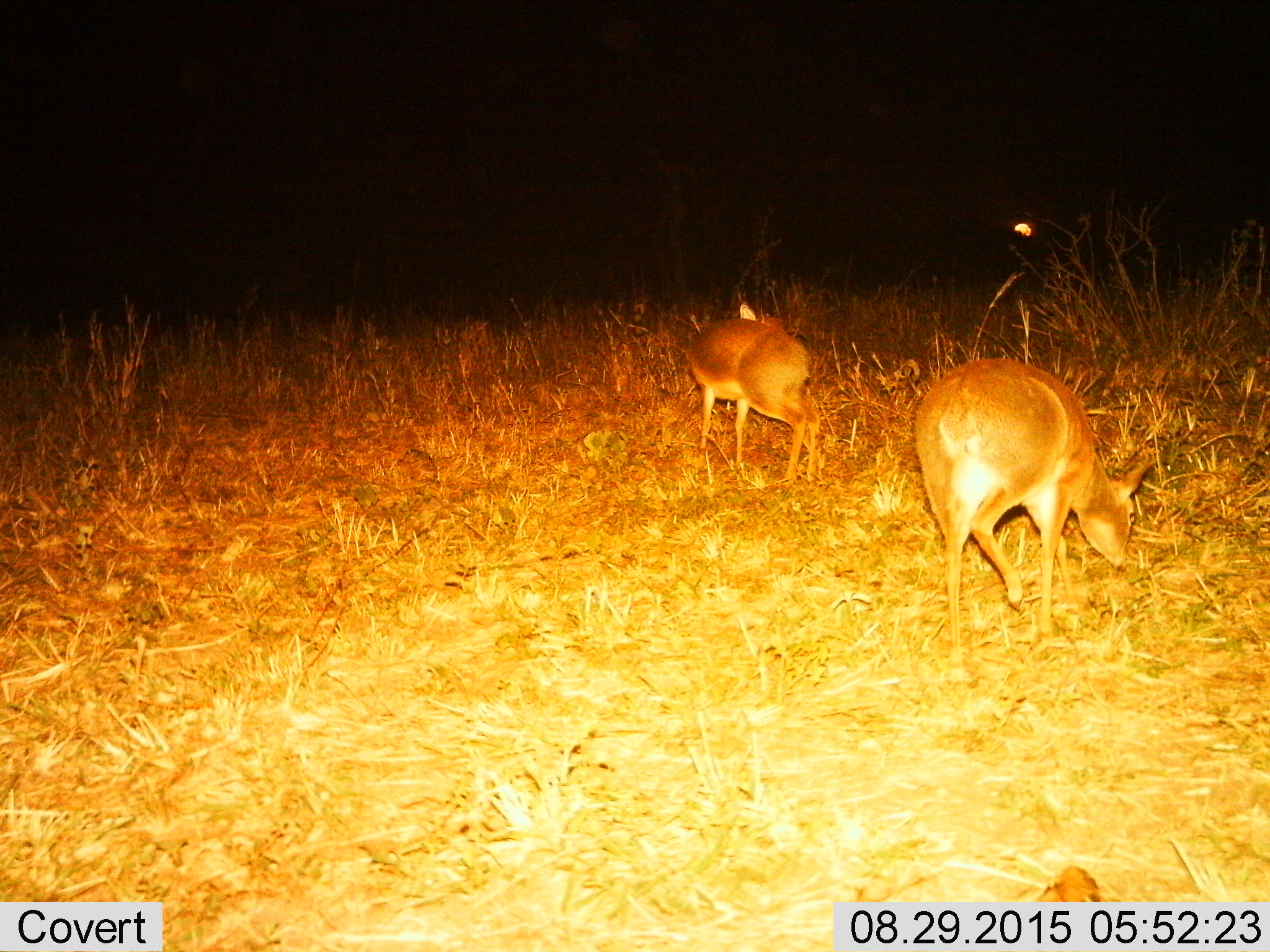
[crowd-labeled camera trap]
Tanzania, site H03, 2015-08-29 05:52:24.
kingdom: Animalia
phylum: Chordata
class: Mammalia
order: Artiodactyla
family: Bovidae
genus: Madoqua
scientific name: Madoqua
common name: dikdik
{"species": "dikdik (Madoqua)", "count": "2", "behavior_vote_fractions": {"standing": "75%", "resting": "0%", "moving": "25%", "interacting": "0%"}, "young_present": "0%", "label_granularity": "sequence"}